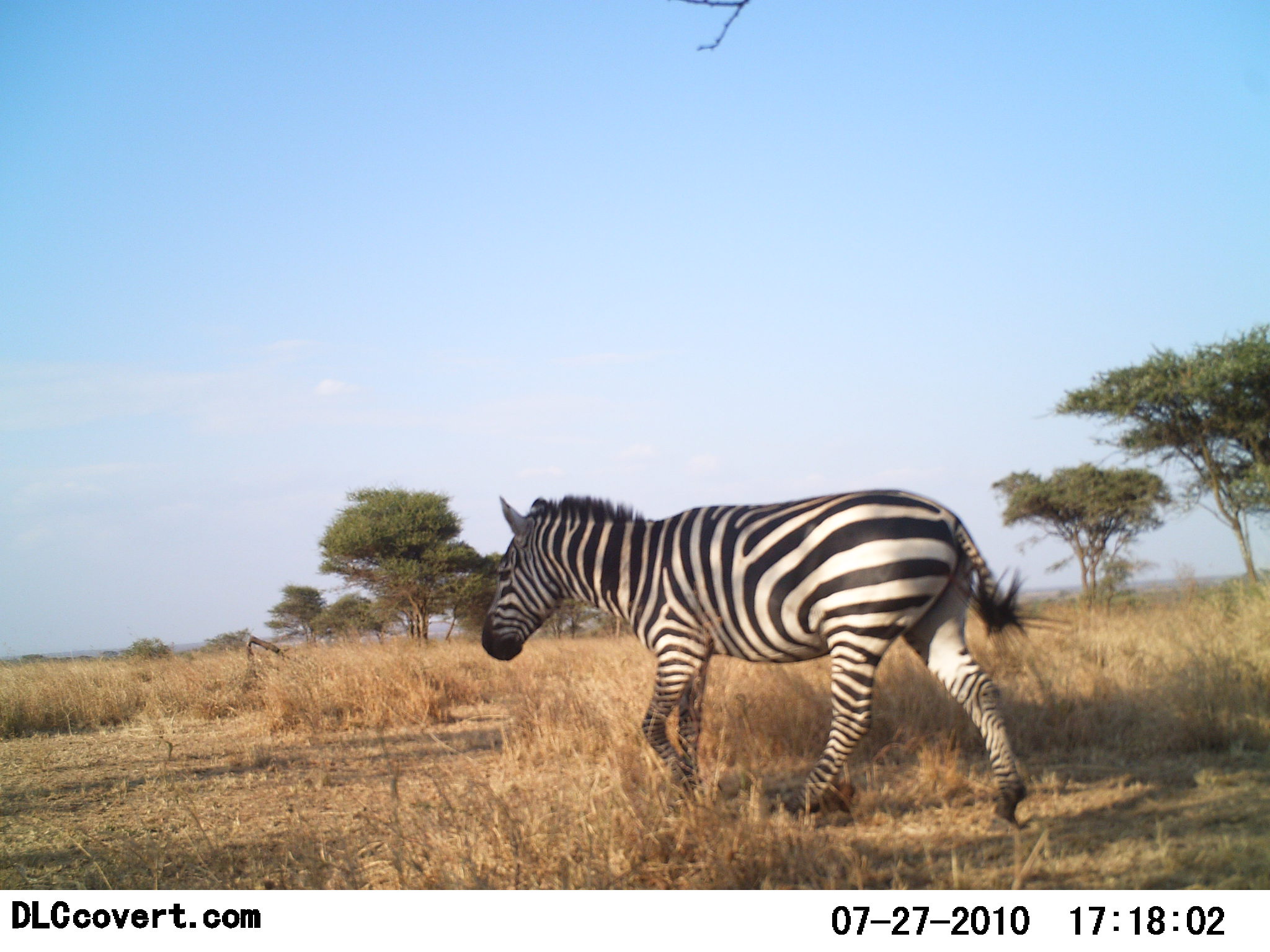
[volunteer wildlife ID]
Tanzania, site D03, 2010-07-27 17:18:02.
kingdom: Animalia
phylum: Chordata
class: Mammalia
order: Perissodactyla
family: Equidae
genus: Equus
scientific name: Equus quagga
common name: plains zebra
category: zebra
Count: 1.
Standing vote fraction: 7%.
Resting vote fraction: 0%.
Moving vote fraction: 93%.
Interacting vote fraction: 0%.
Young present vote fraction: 0%.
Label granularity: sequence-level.